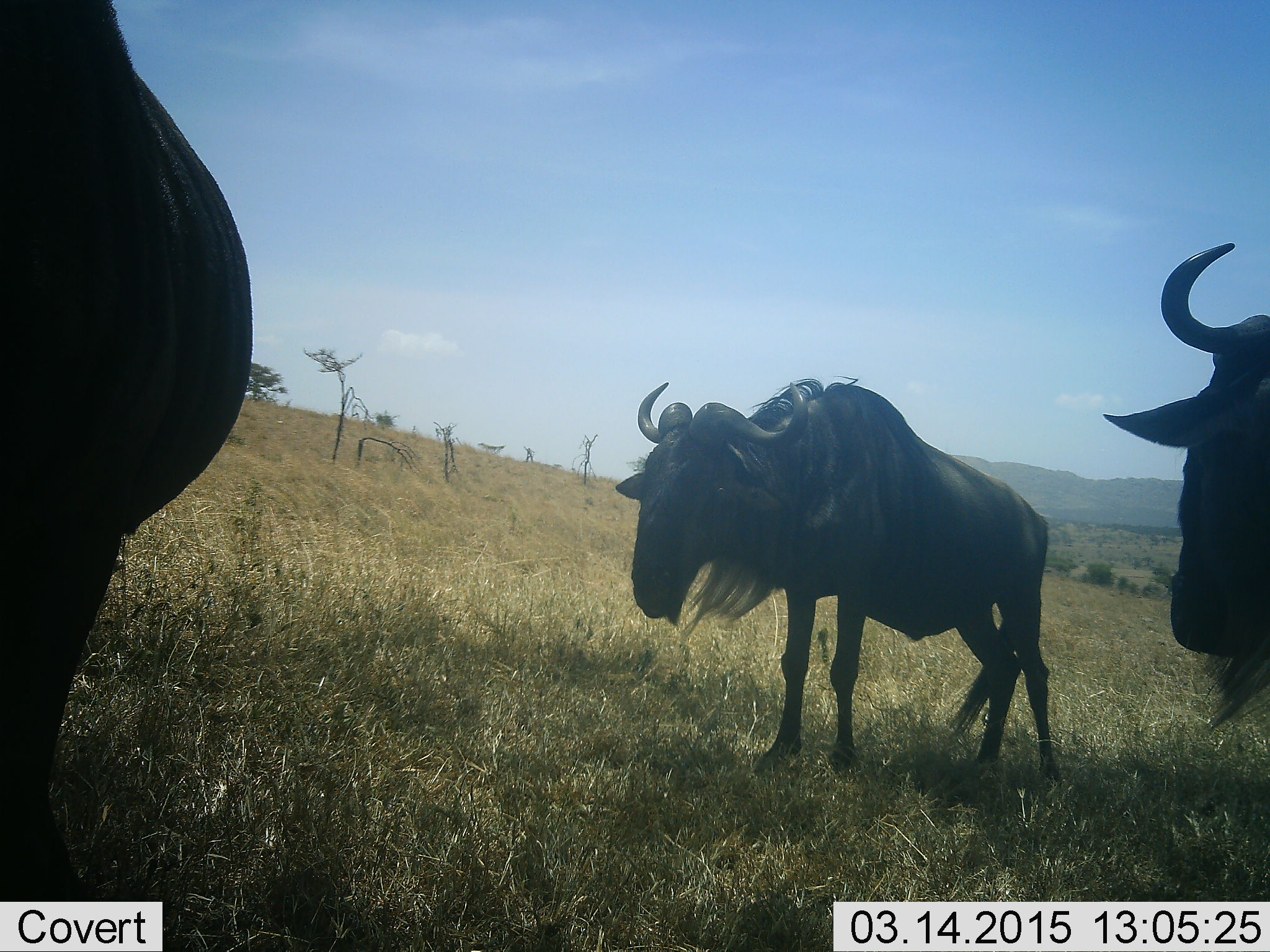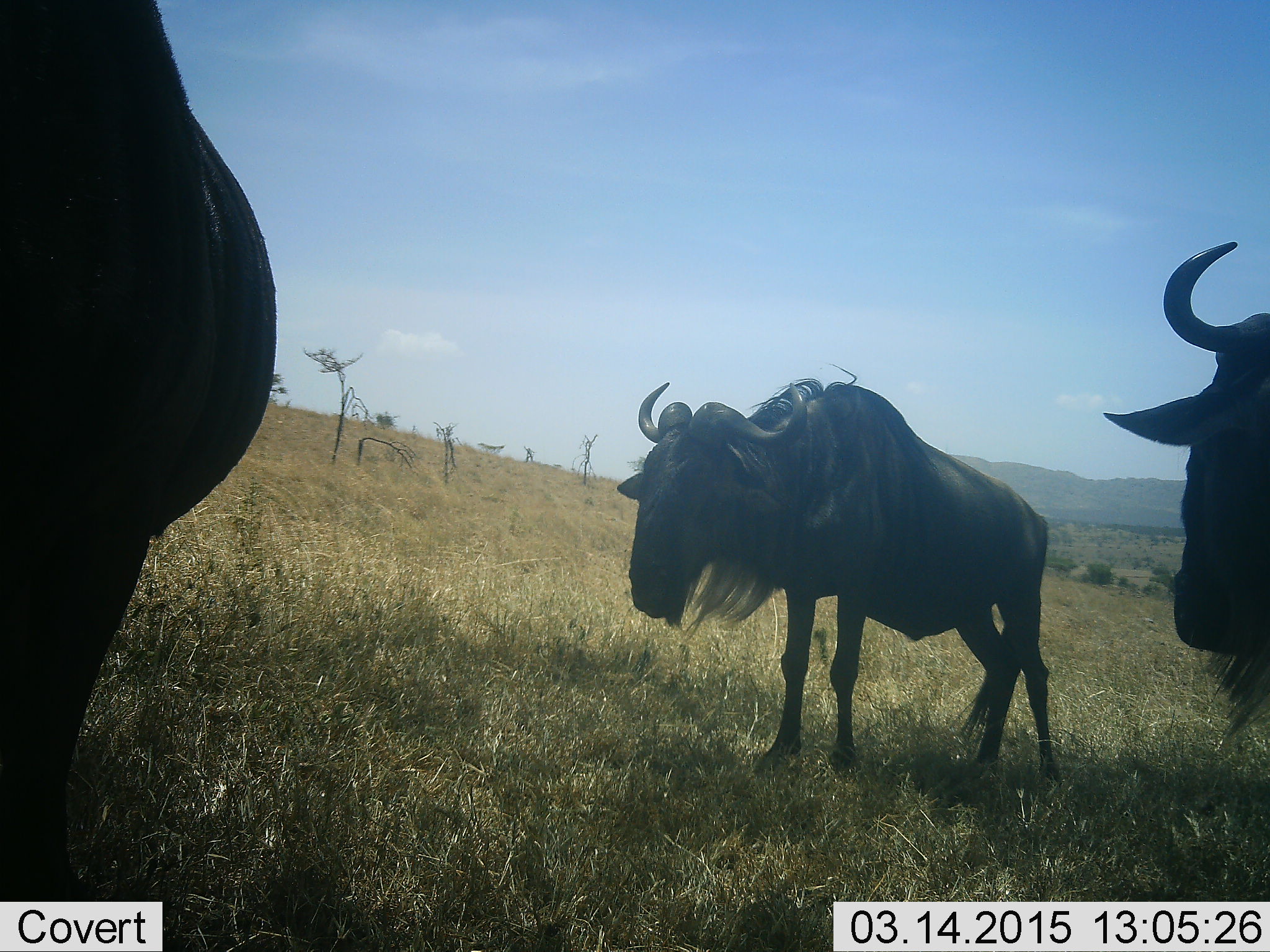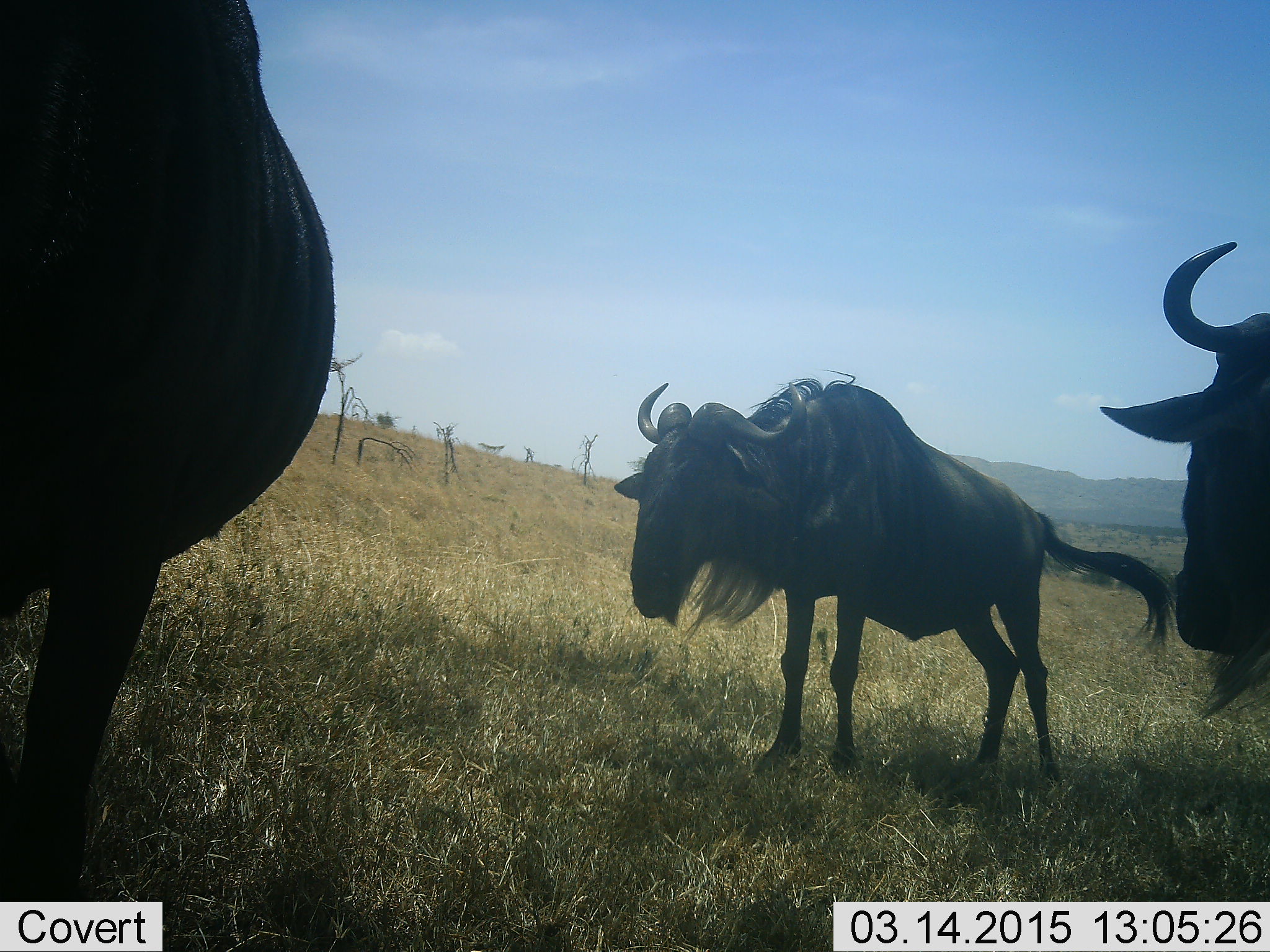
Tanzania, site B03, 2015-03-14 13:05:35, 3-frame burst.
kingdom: Animalia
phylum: Chordata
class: Mammalia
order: Artiodactyla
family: Bovidae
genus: Connochaetes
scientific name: Connochaetes taurinus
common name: blue wildebeest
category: wildebeest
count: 3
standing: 90%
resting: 10%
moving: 10%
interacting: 0%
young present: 0%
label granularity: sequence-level